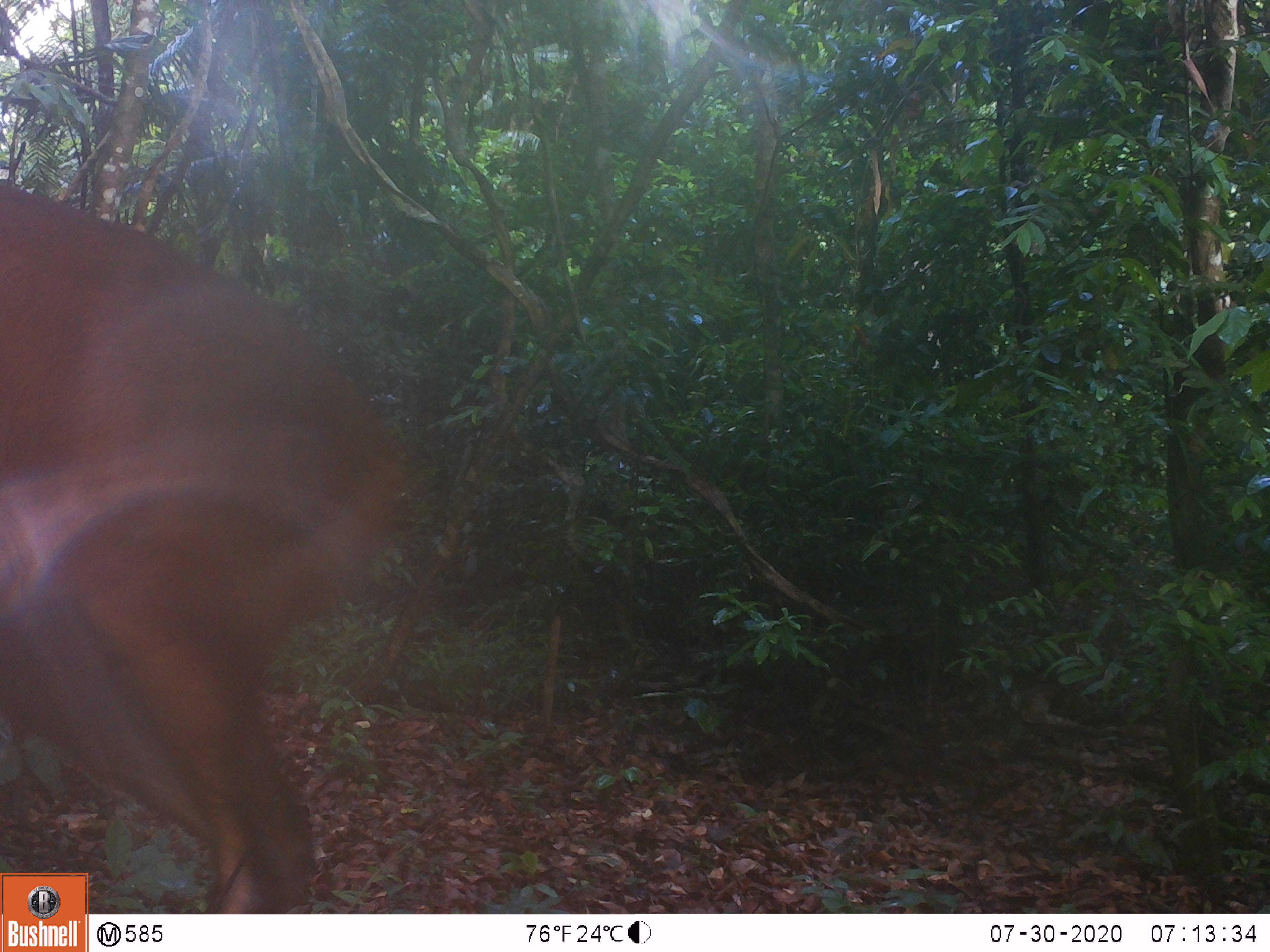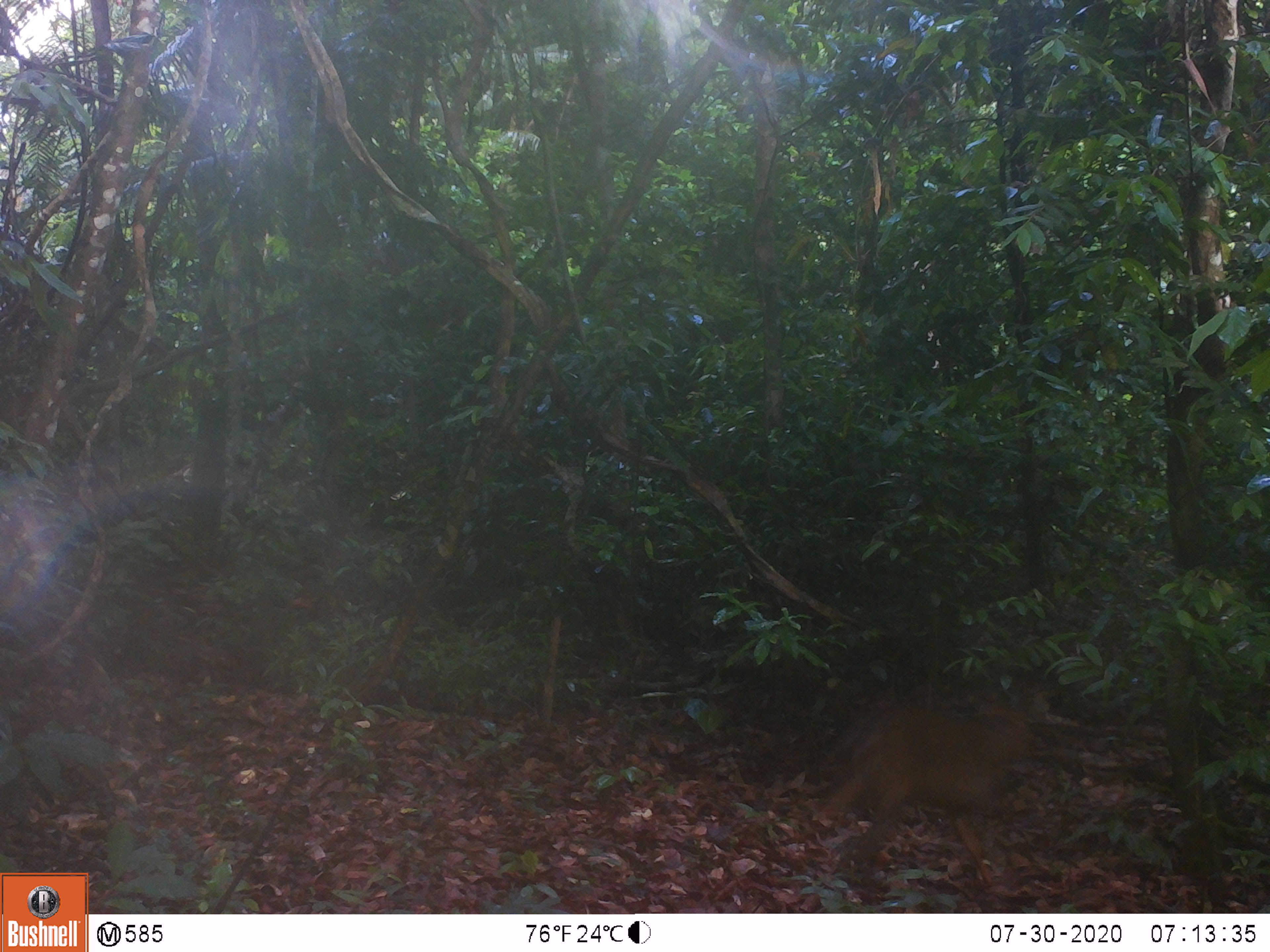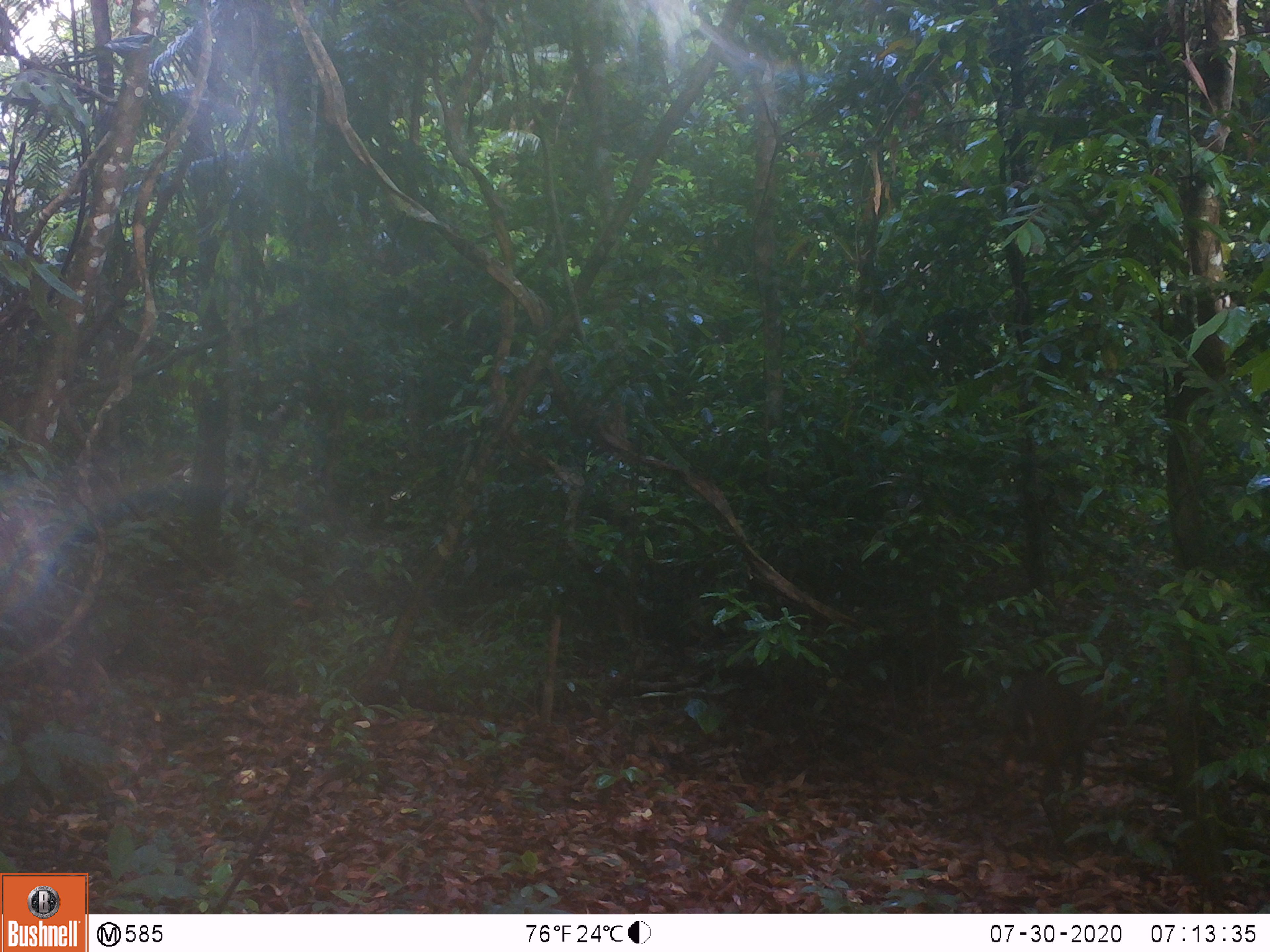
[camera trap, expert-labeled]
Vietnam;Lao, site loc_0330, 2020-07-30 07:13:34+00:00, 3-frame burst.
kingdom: Animalia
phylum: Chordata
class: Mammalia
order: Artiodactyla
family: Cervidae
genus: Muntiacus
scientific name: Muntiacus vuquangensis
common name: large-antlered muntjac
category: large antlered muntjac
Large antlered muntjac (large-antlered muntjac) (Muntiacus vuquangensis). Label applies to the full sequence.